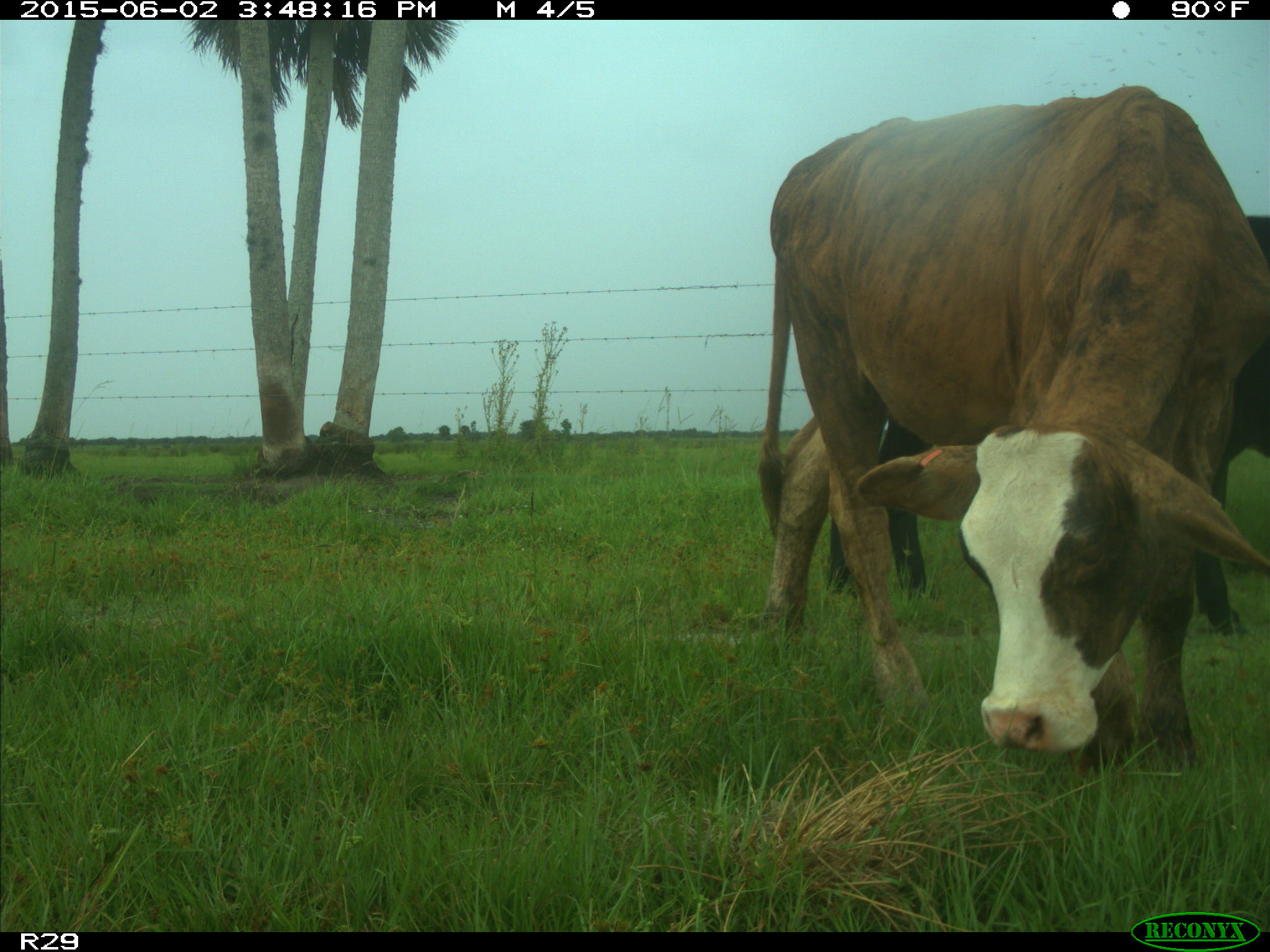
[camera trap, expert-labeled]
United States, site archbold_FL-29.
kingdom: Animalia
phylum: Chordata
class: Mammalia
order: Artiodactyla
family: Bovidae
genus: Bos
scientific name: Bos taurus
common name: domestic cow